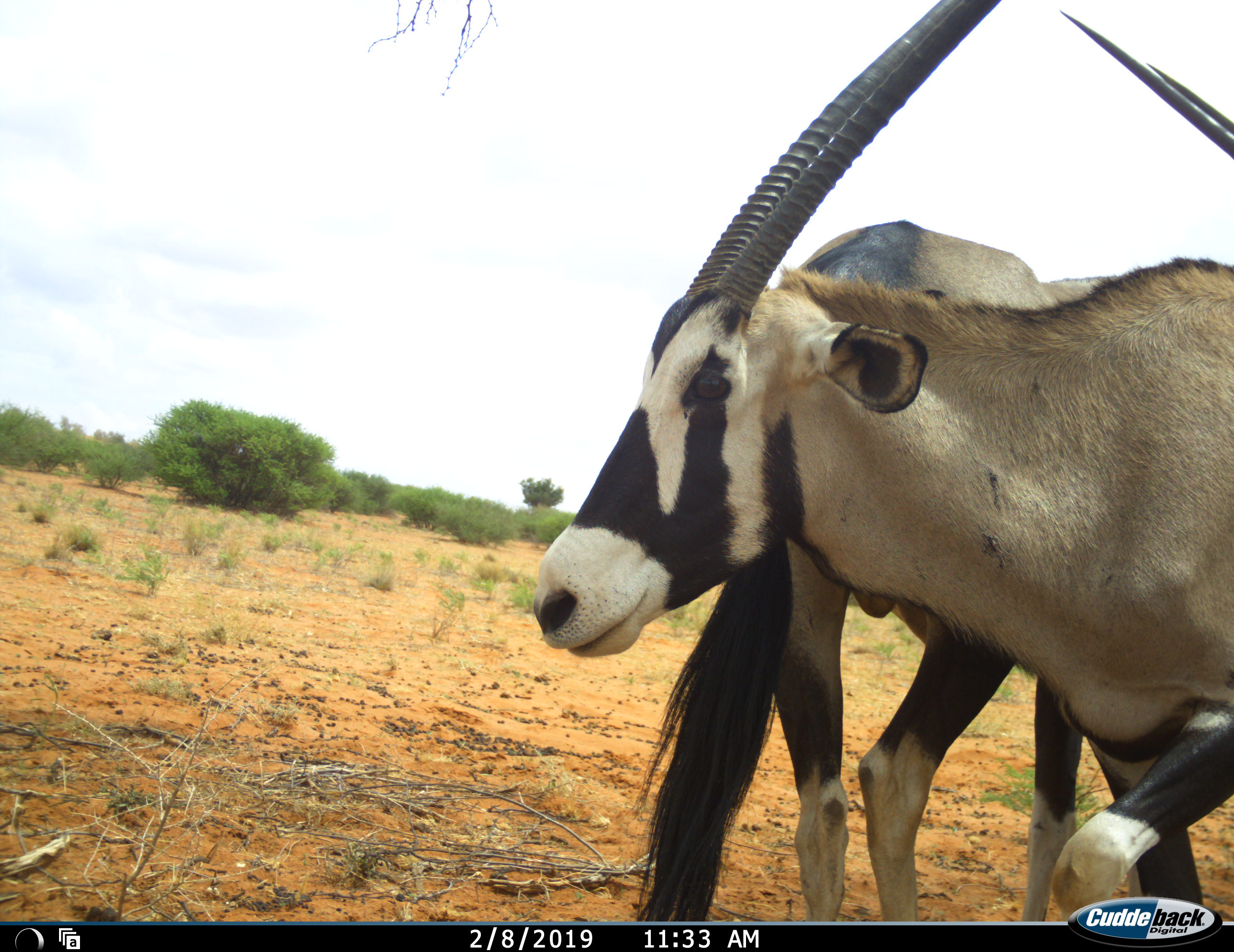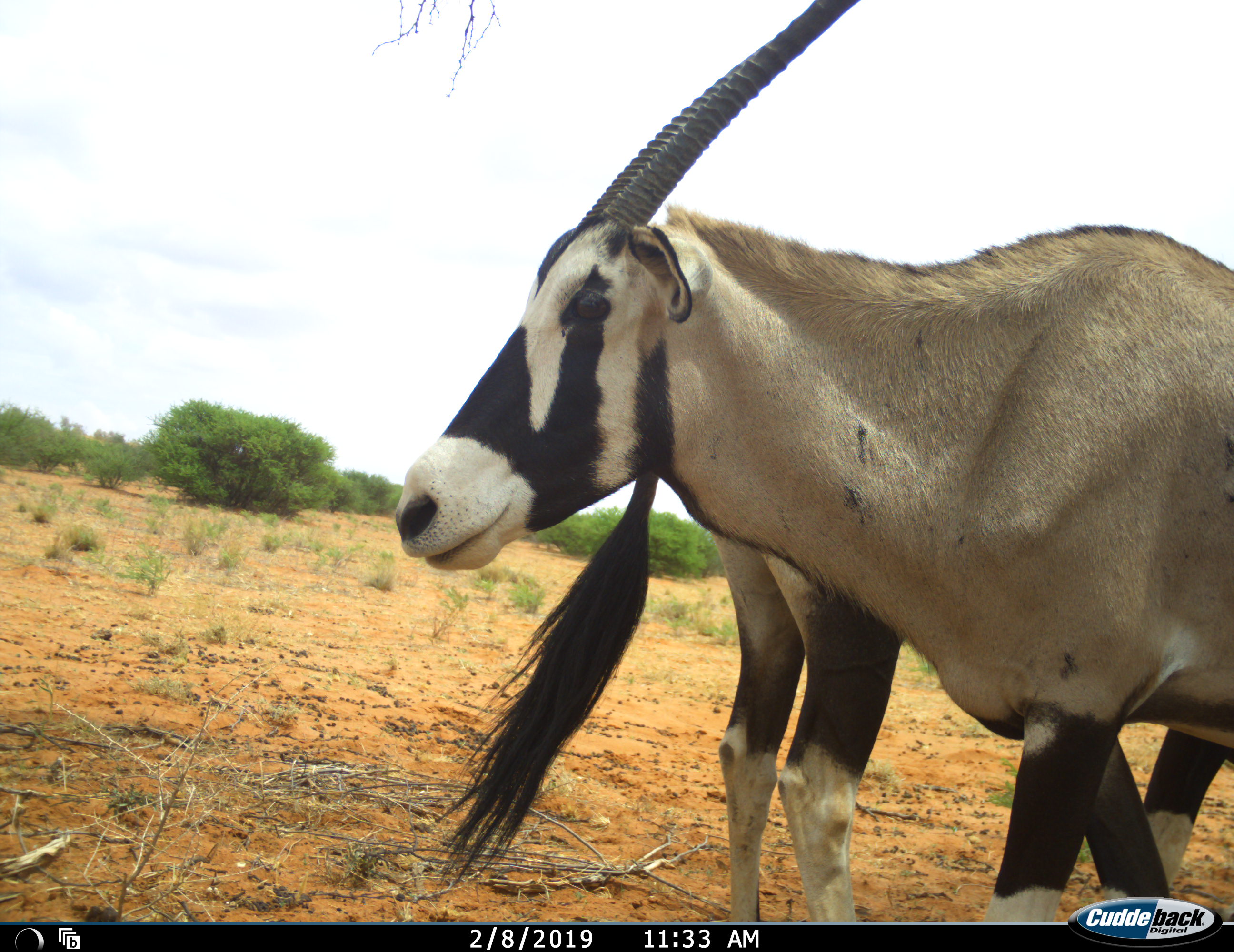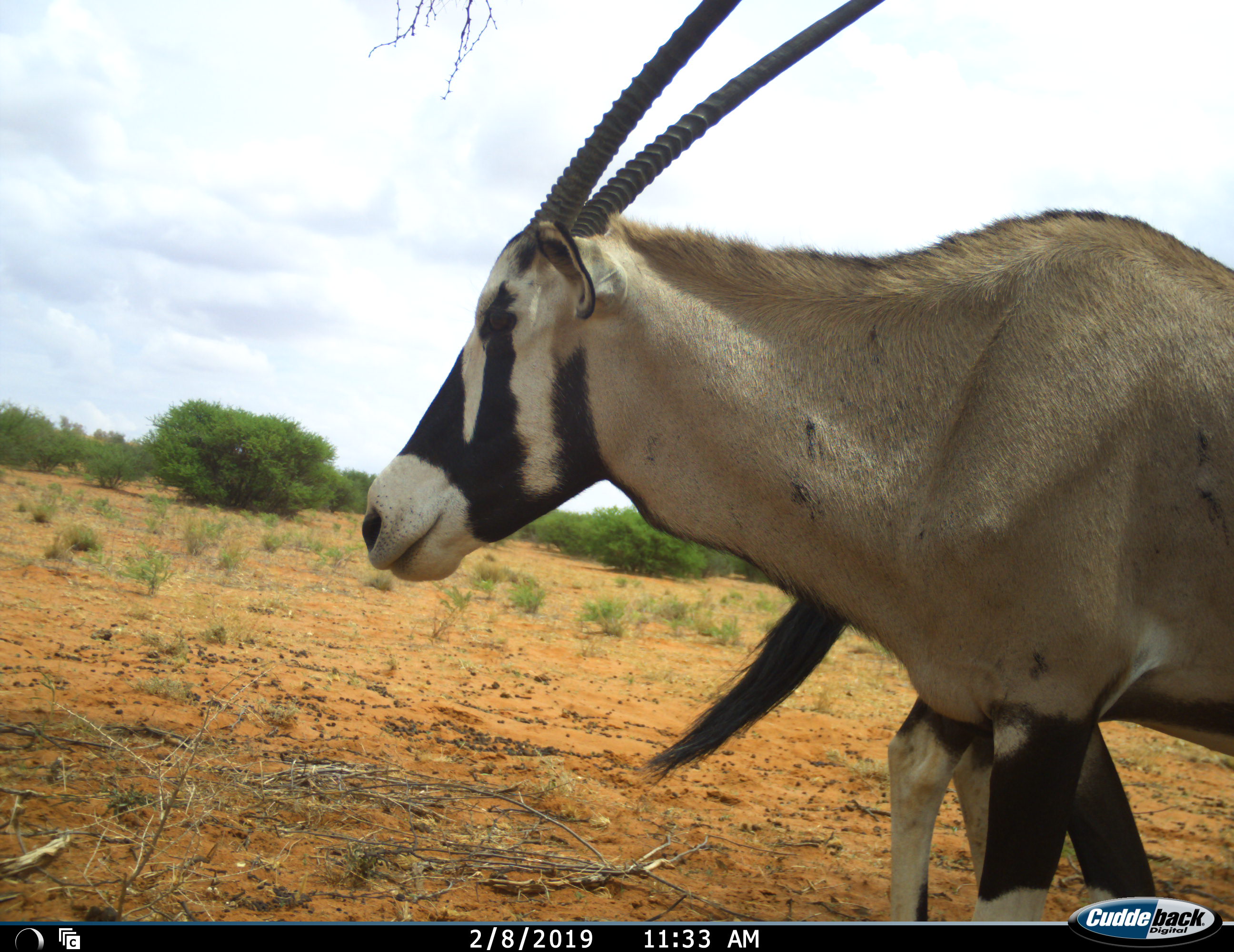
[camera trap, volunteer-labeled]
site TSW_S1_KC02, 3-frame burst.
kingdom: Animalia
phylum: Chordata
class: Mammalia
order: Artiodactyla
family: Bovidae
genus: Oryx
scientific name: Oryx gazella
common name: gemsbok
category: oryx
Oryx (gemsbok) (Oryx gazella), count 2. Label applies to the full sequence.